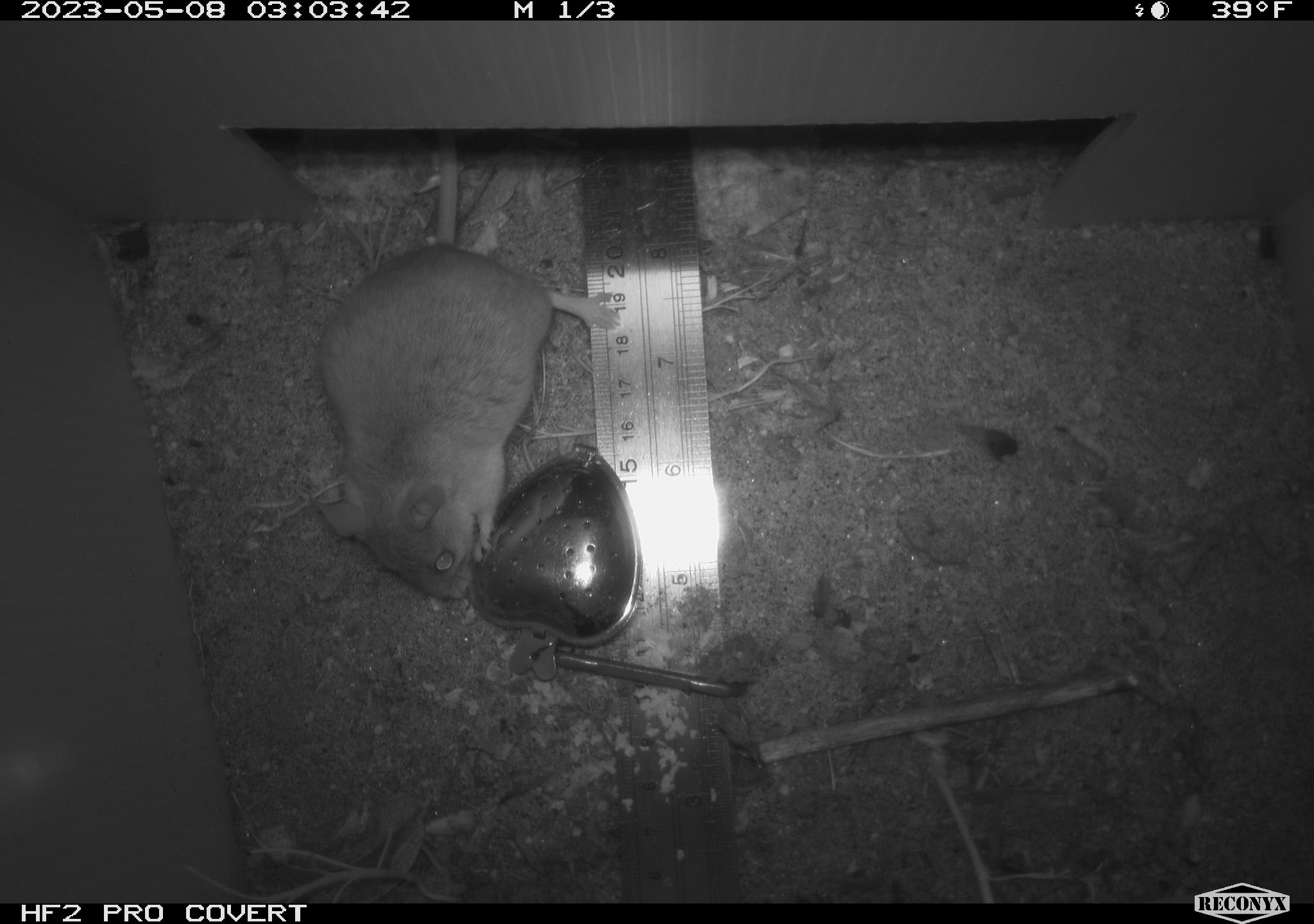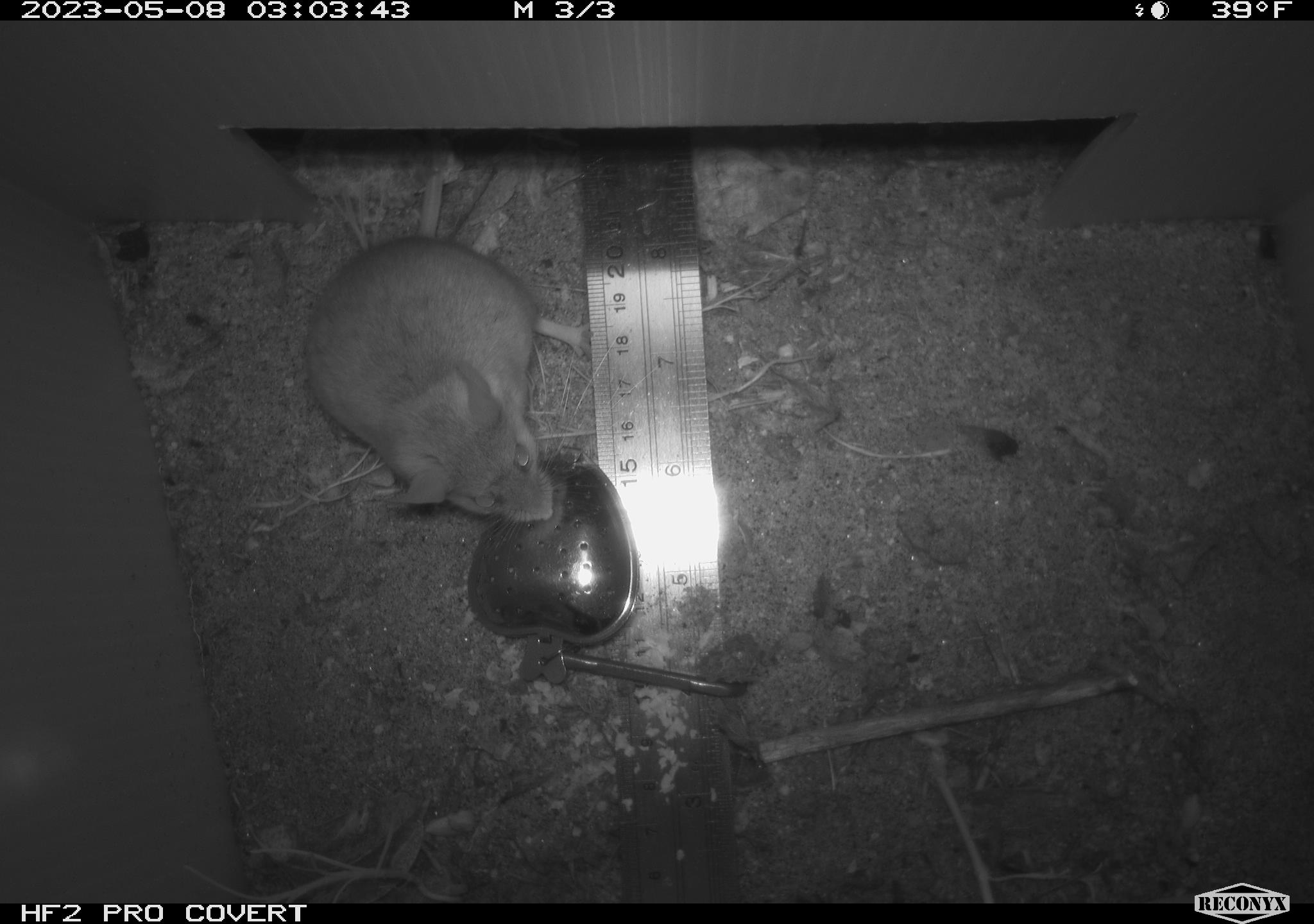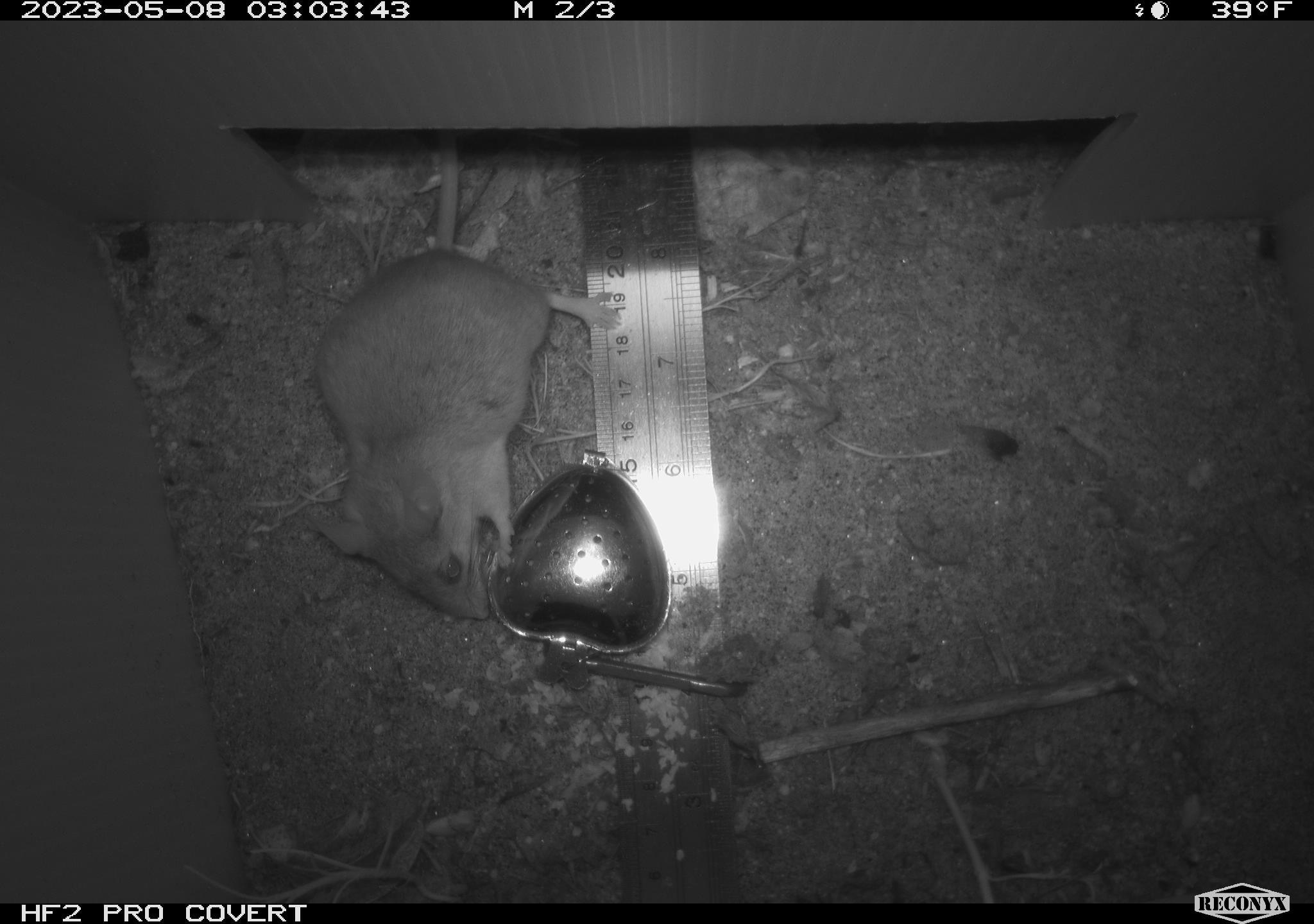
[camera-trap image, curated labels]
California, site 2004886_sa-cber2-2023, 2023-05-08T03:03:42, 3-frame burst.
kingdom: Animalia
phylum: Chordata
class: Mammalia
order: Rodentia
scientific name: Rodentia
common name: mouse species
Mouse species (Rodentia).